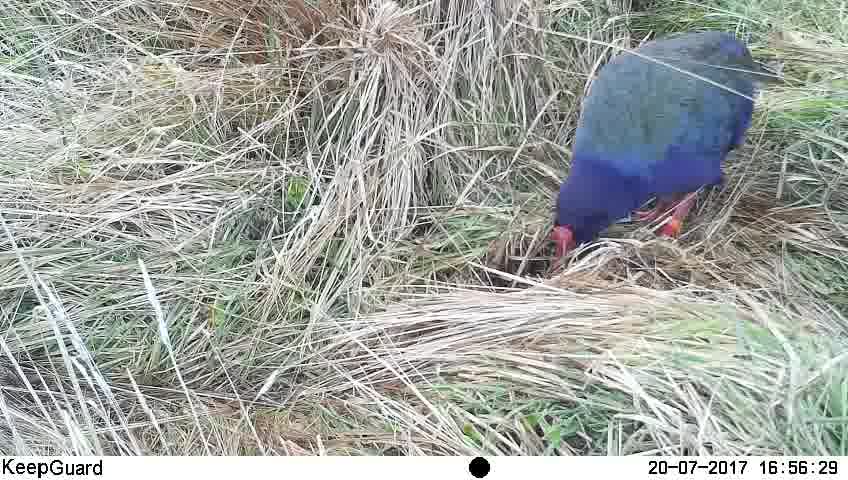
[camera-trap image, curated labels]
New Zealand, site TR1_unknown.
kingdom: Animalia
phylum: Chordata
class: Aves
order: Gruiformes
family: Rallidae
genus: Porphyrio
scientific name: Porphyrio mantelli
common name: takahe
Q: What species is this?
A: Takahe (Porphyrio mantelli).